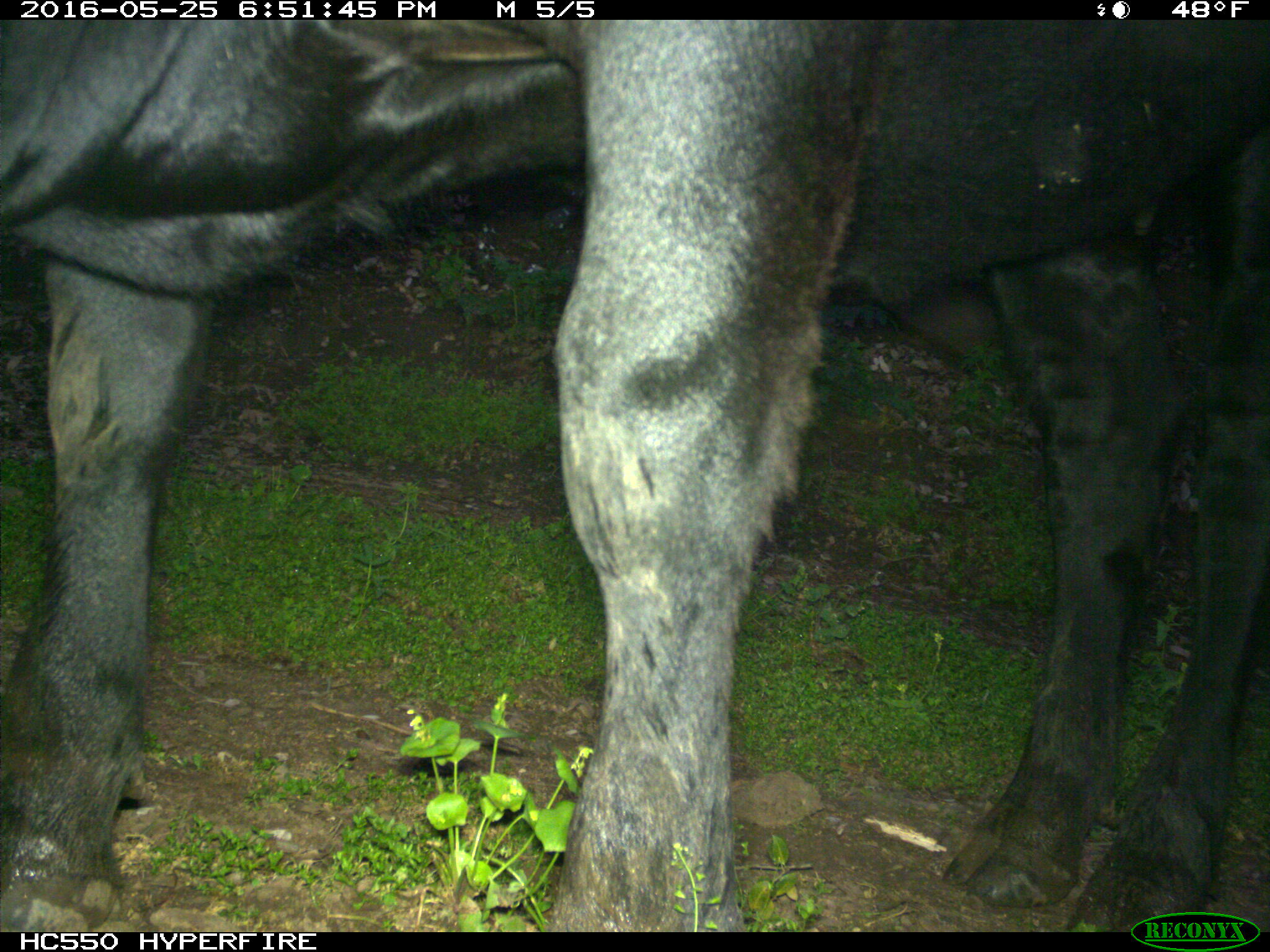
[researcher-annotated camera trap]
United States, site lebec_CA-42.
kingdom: Animalia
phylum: Chordata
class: Mammalia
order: Artiodactyla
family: Bovidae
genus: Bos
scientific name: Bos taurus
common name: domestic cow